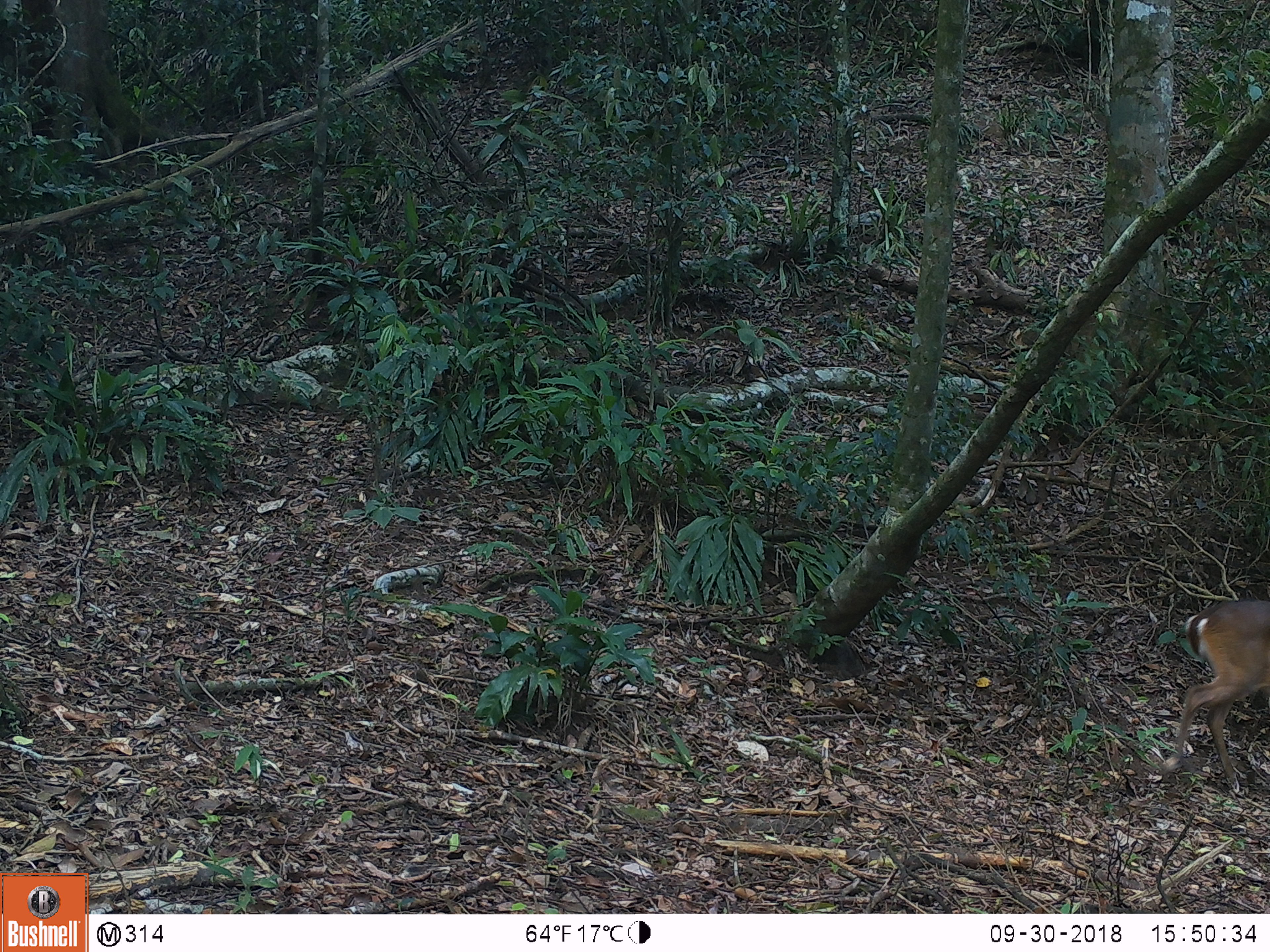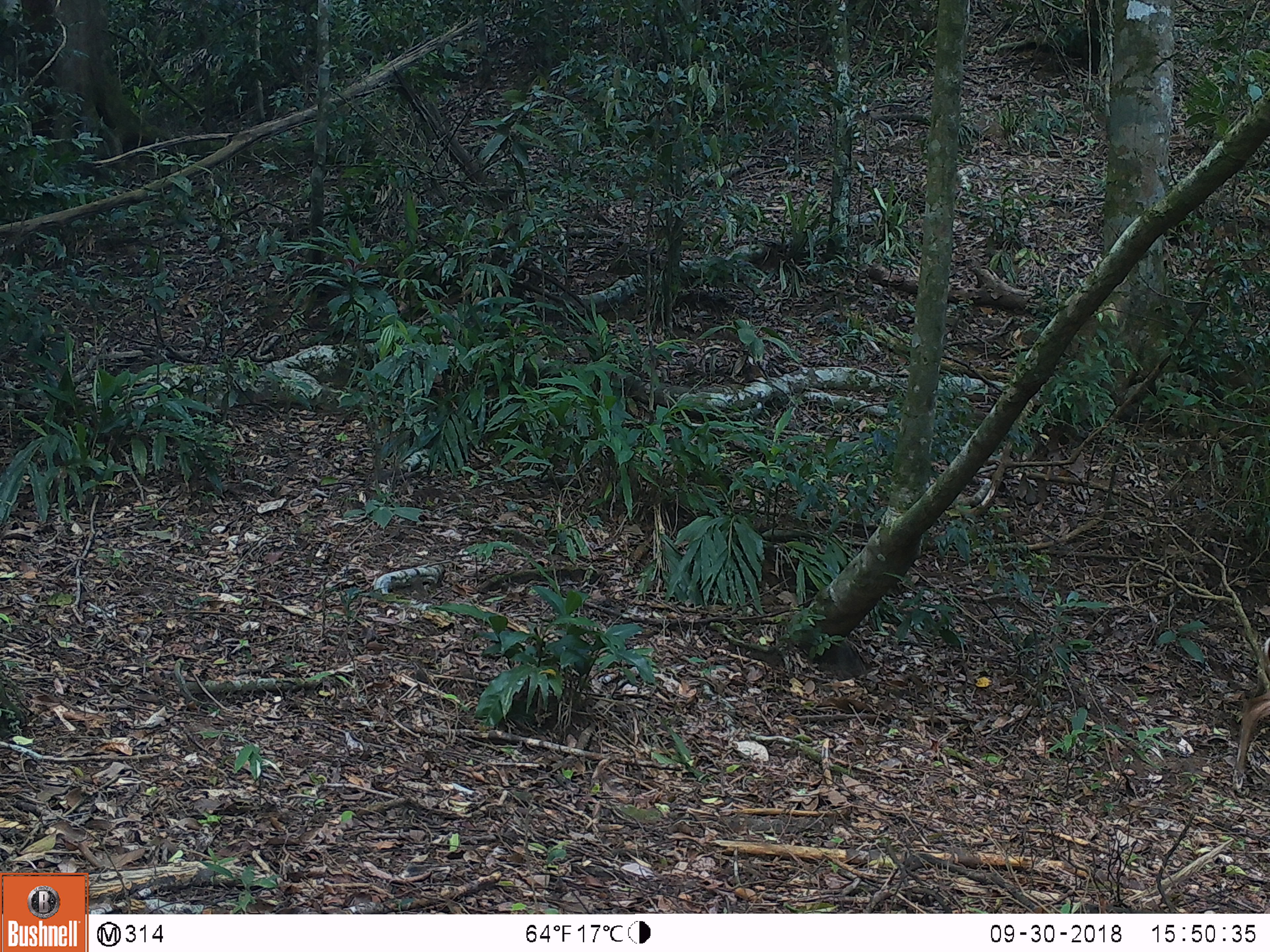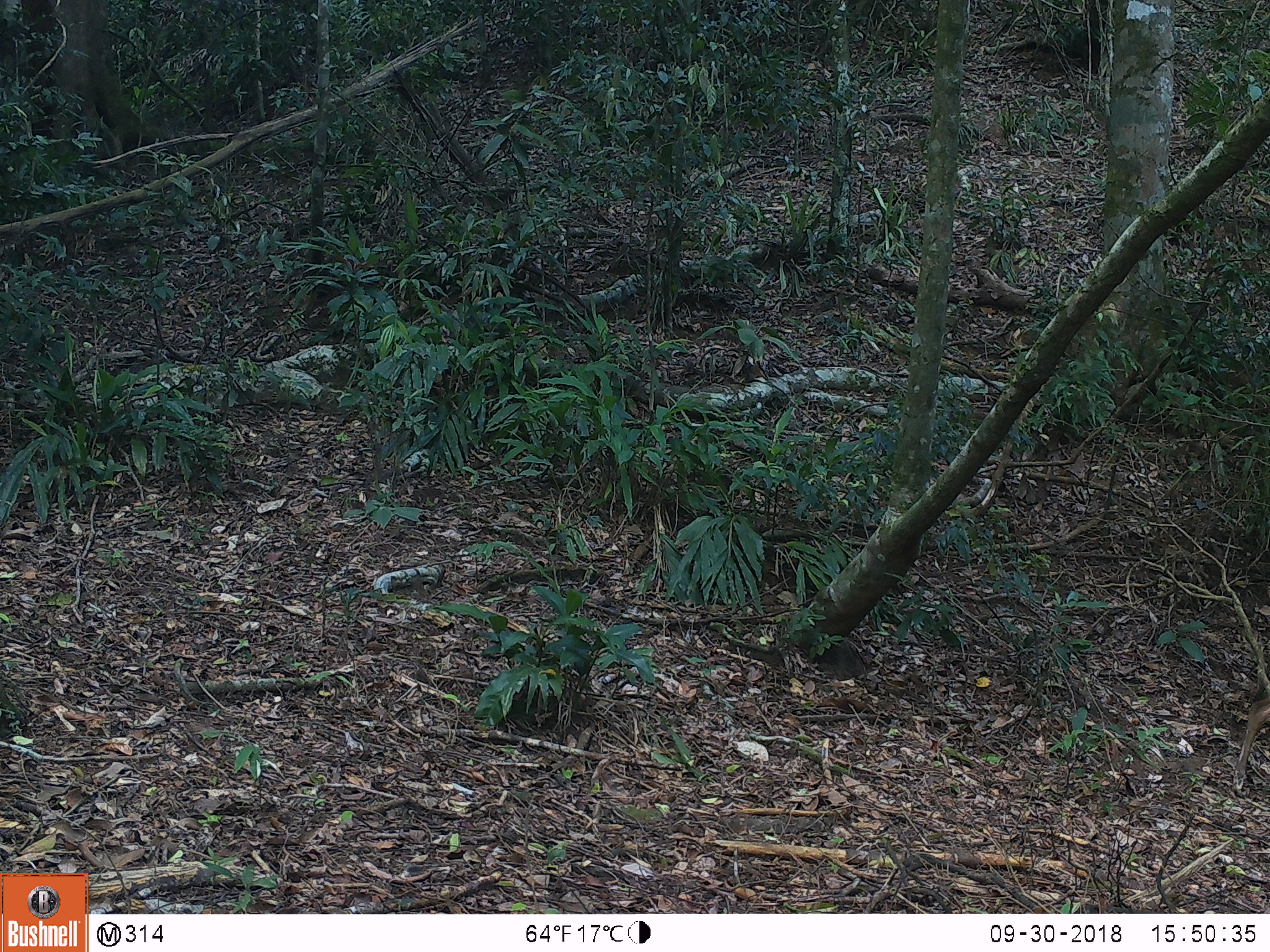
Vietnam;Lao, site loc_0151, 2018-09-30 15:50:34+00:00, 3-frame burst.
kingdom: Animalia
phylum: Chordata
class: Mammalia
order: Artiodactyla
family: Cervidae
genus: Muntiacus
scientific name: Muntiacus vuquangensis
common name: large-antlered muntjac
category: large antlered muntjac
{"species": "large antlered muntjac (large-antlered muntjac) (Muntiacus vuquangensis)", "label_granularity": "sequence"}